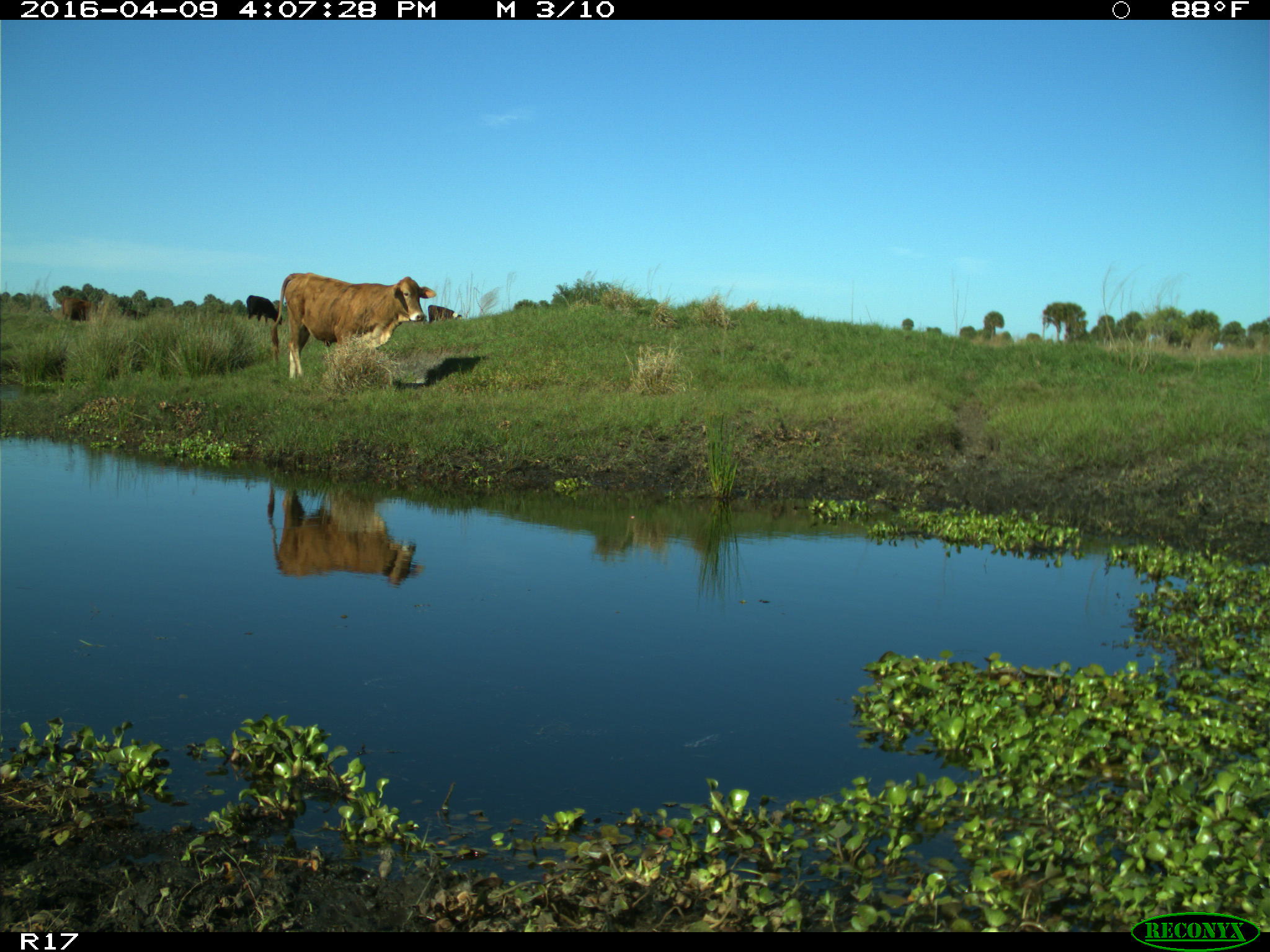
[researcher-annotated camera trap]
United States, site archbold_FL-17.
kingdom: Animalia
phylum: Chordata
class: Mammalia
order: Artiodactyla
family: Bovidae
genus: Bos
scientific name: Bos taurus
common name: domestic cow